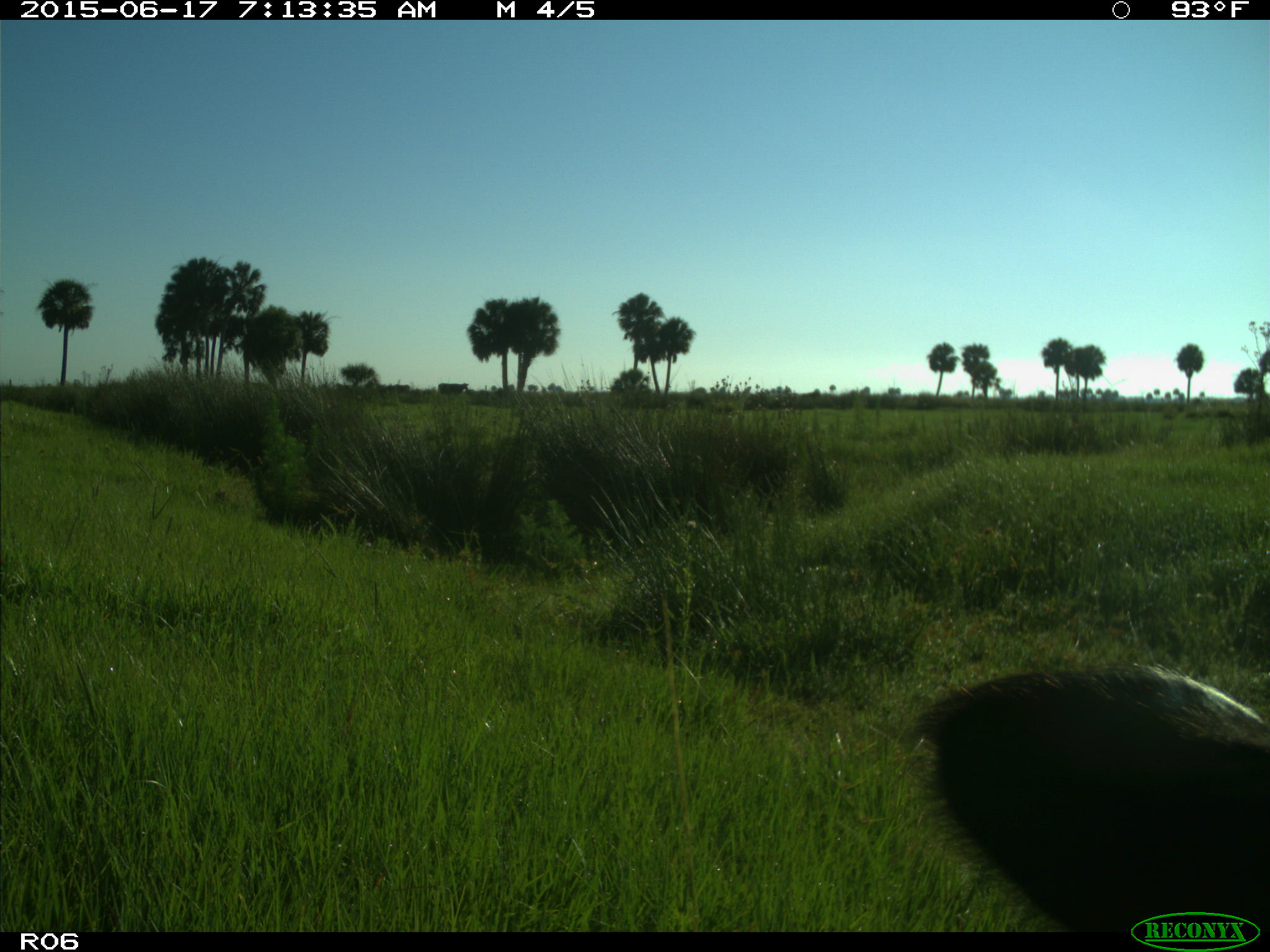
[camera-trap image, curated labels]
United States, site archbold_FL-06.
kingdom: Animalia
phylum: Chordata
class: Mammalia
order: Artiodactyla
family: Bovidae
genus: Bos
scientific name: Bos taurus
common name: domestic cow